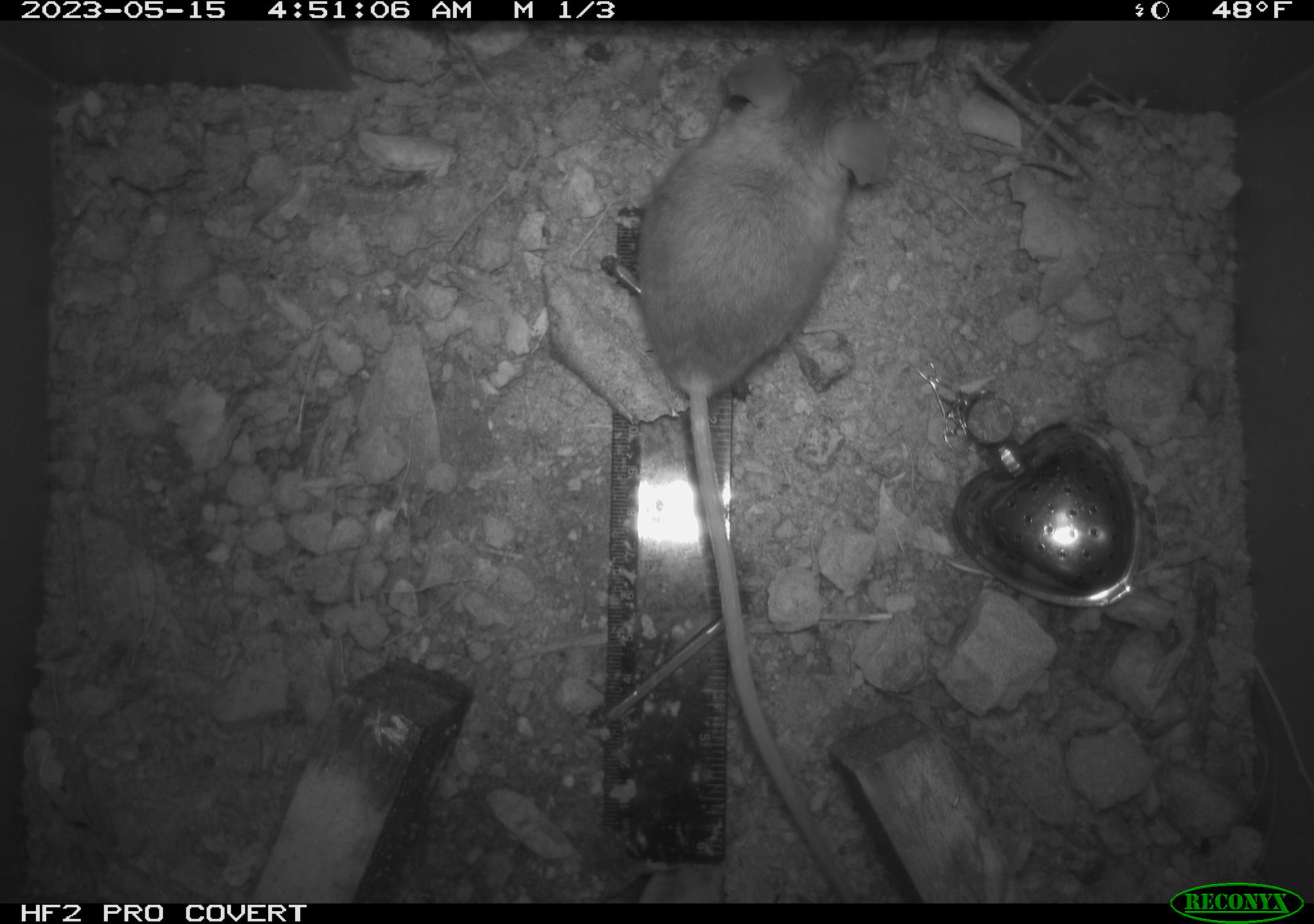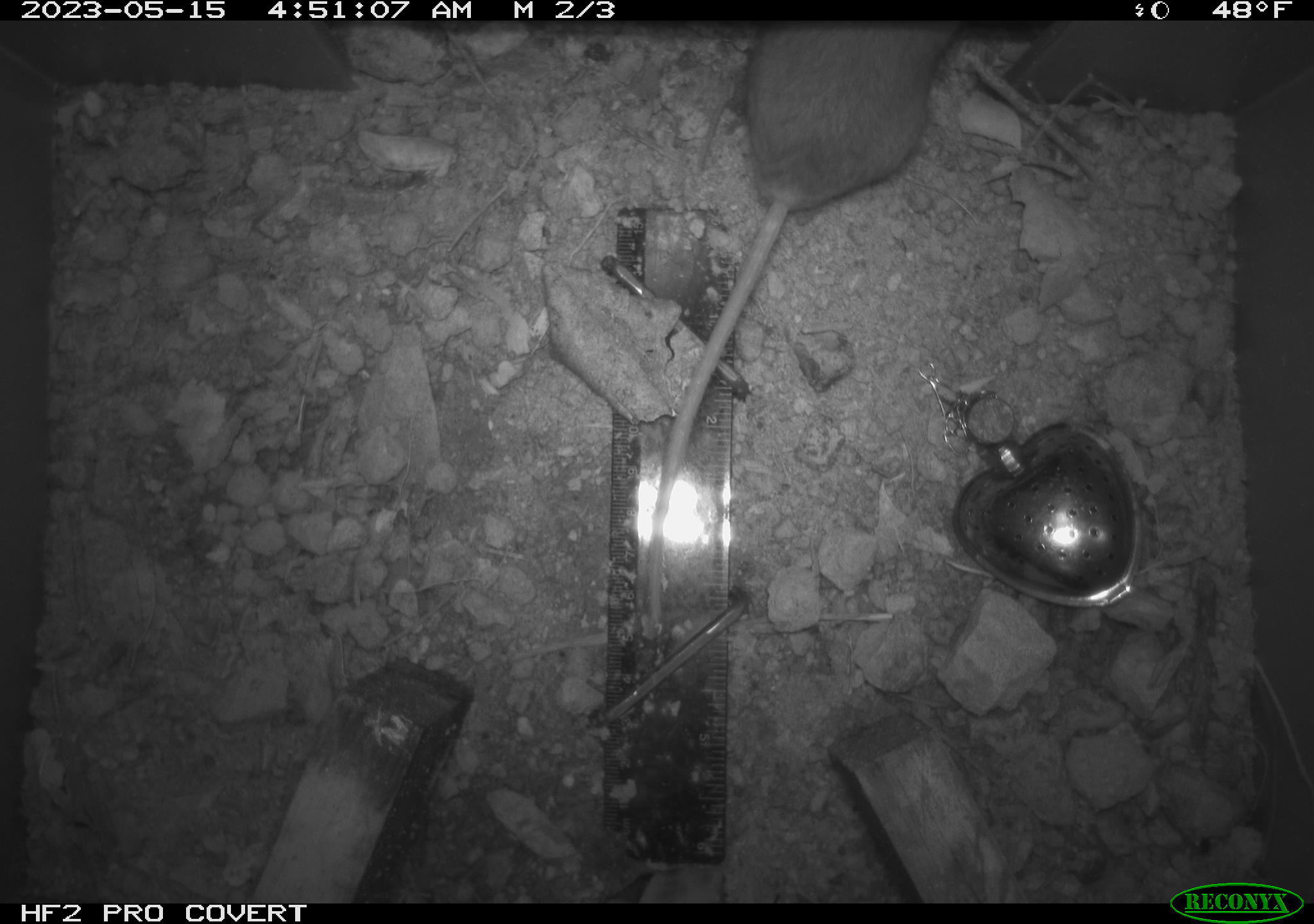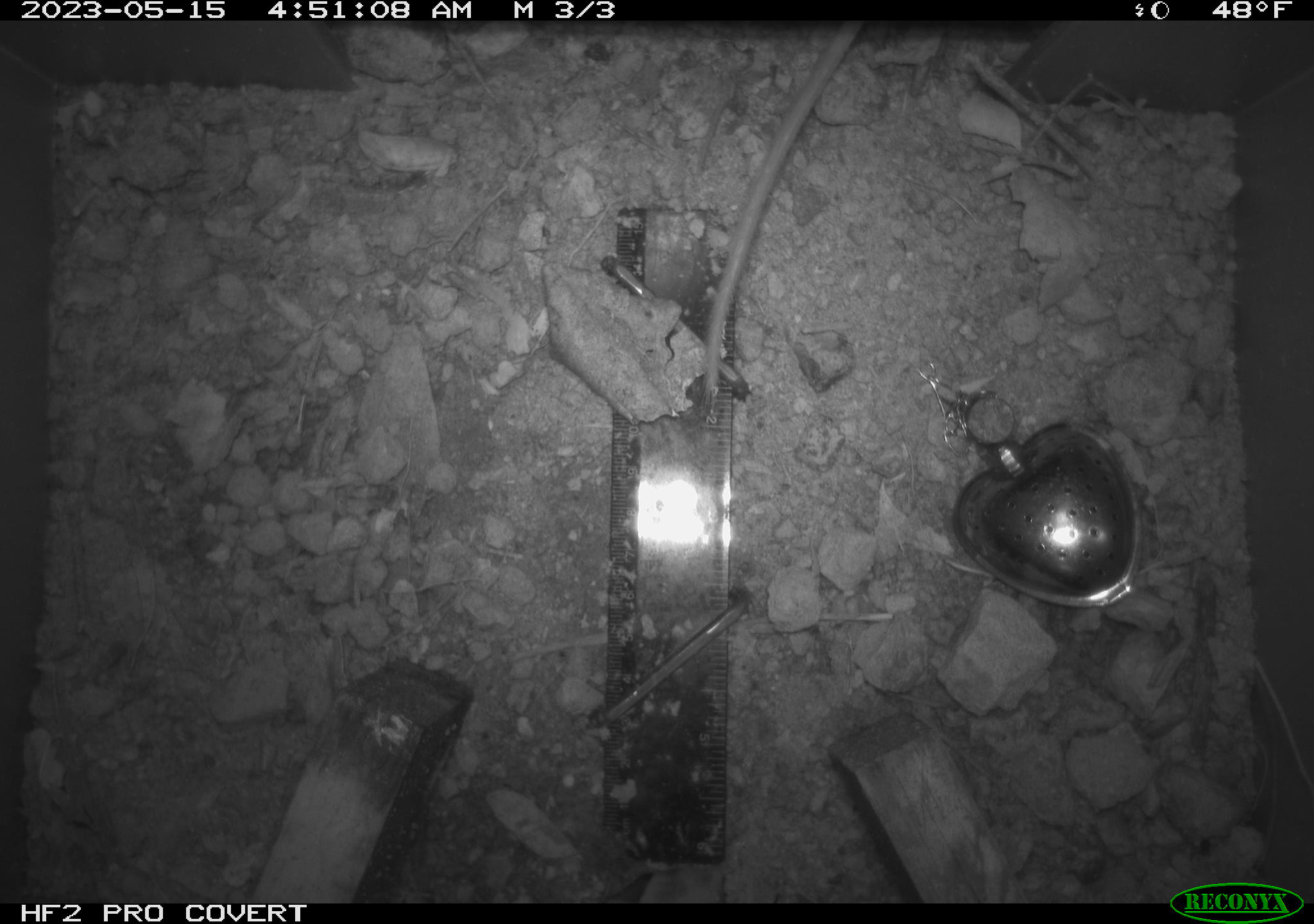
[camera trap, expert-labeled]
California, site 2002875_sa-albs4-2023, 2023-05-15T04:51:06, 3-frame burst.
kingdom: Animalia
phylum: Chordata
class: Mammalia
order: Rodentia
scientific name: Rodentia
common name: mouse species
Mouse species (Rodentia).